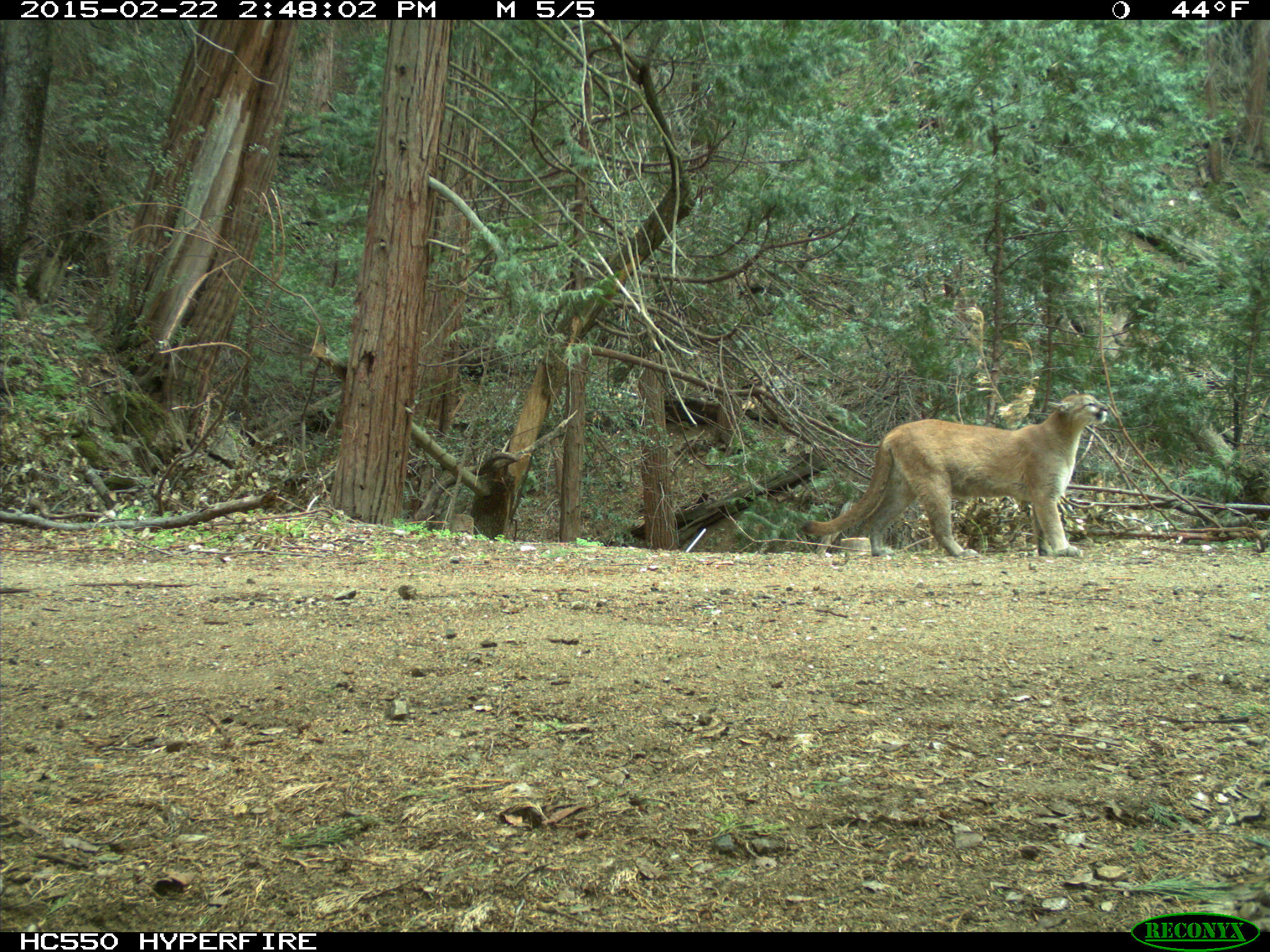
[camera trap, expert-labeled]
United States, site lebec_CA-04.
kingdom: Animalia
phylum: Chordata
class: Mammalia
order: Carnivora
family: Felidae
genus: Puma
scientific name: Puma concolor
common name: mountain lion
Puma concolor (mountain lion).